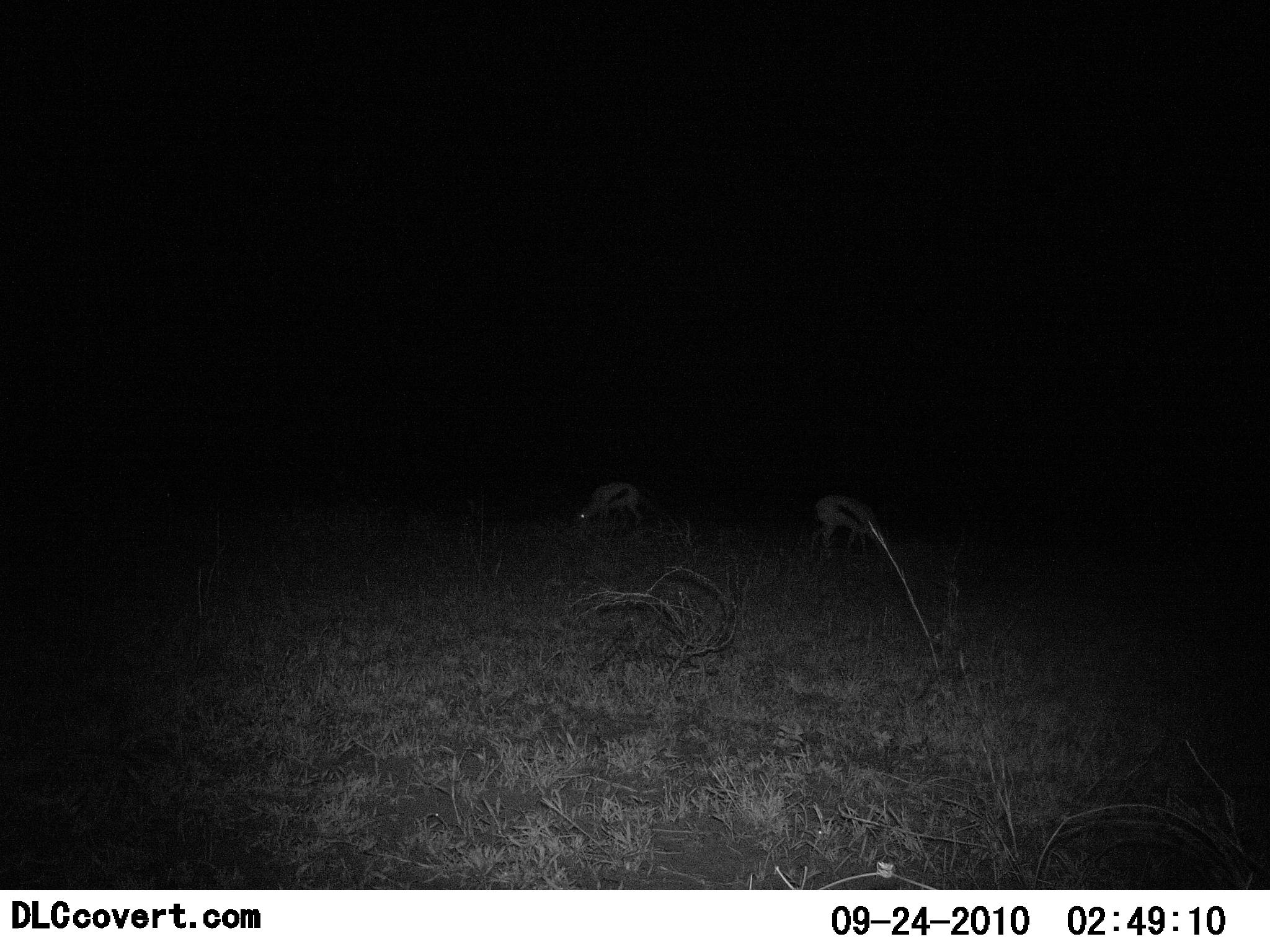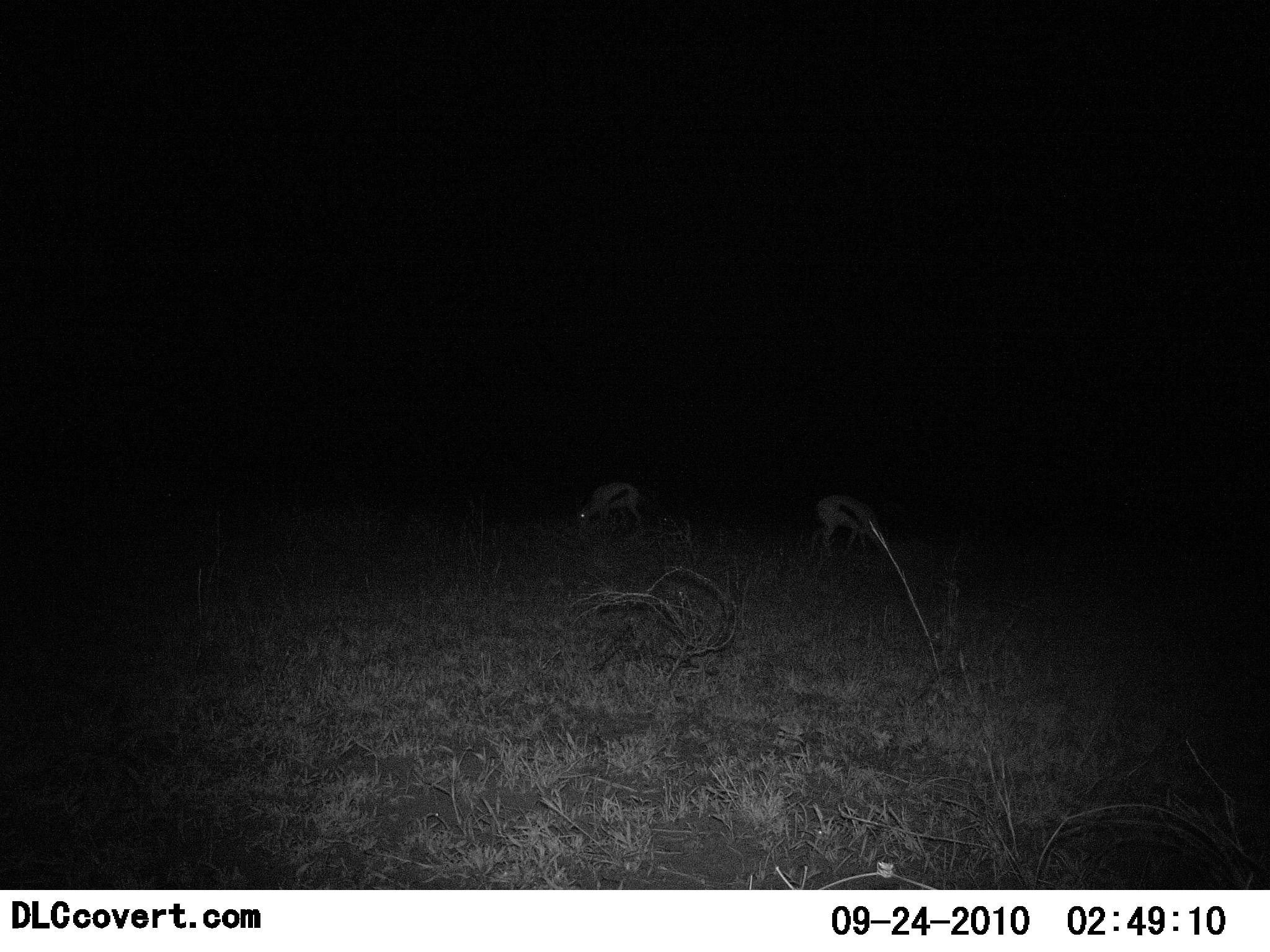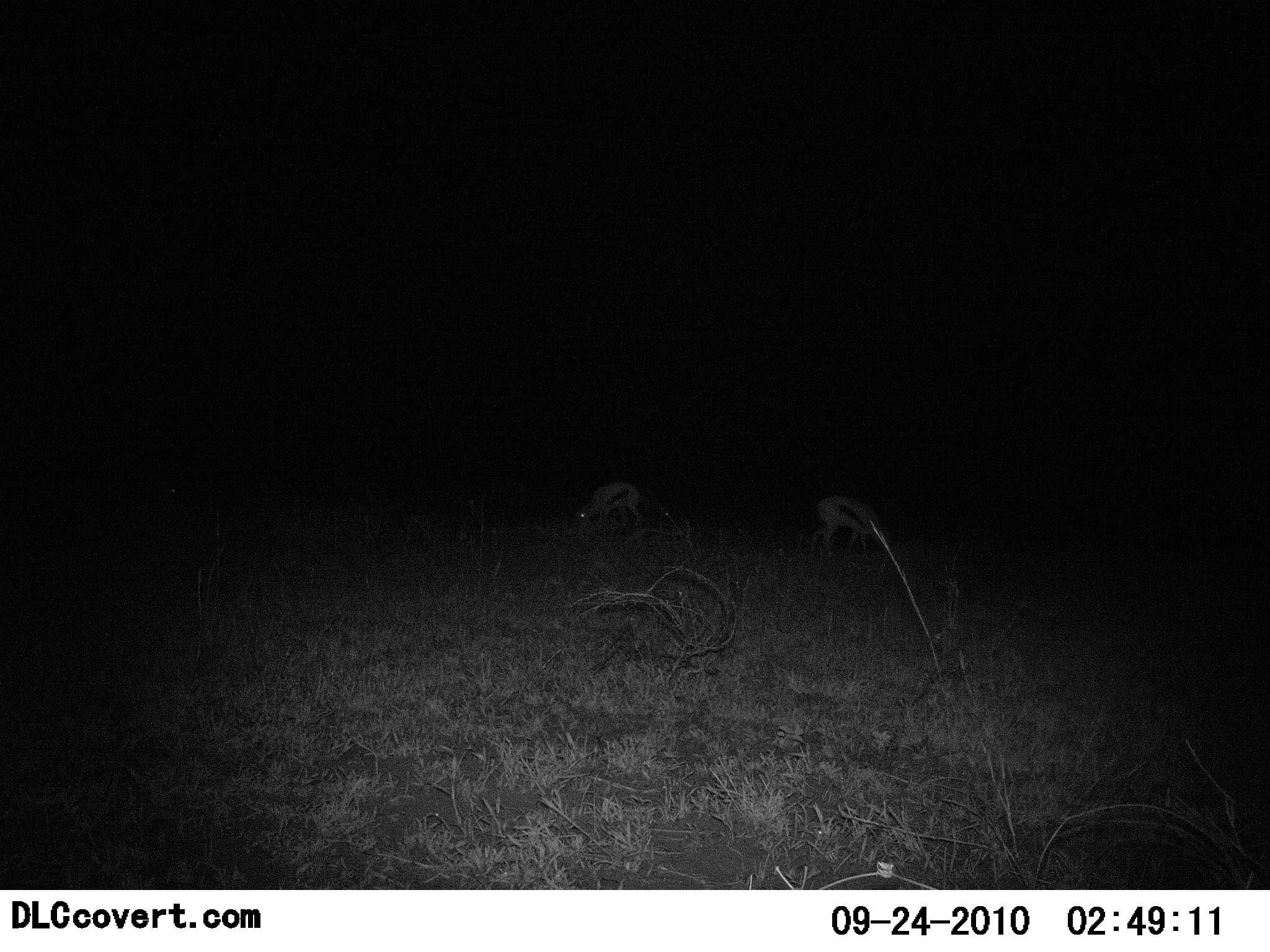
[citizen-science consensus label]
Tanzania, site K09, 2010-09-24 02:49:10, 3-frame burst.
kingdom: Animalia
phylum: Chordata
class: Mammalia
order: Artiodactyla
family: Bovidae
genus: Eudorcas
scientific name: Eudorcas thomsonii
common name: thomson's gazelle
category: gazellethomsons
Gazellethomsons (thomson's gazelle) (Eudorcas thomsonii), count 2. Behavior (volunteer vote fractions): standing 15%, resting 0%, moving 0%, interacting 0%. Young present (vote fraction): 0%. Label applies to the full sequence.